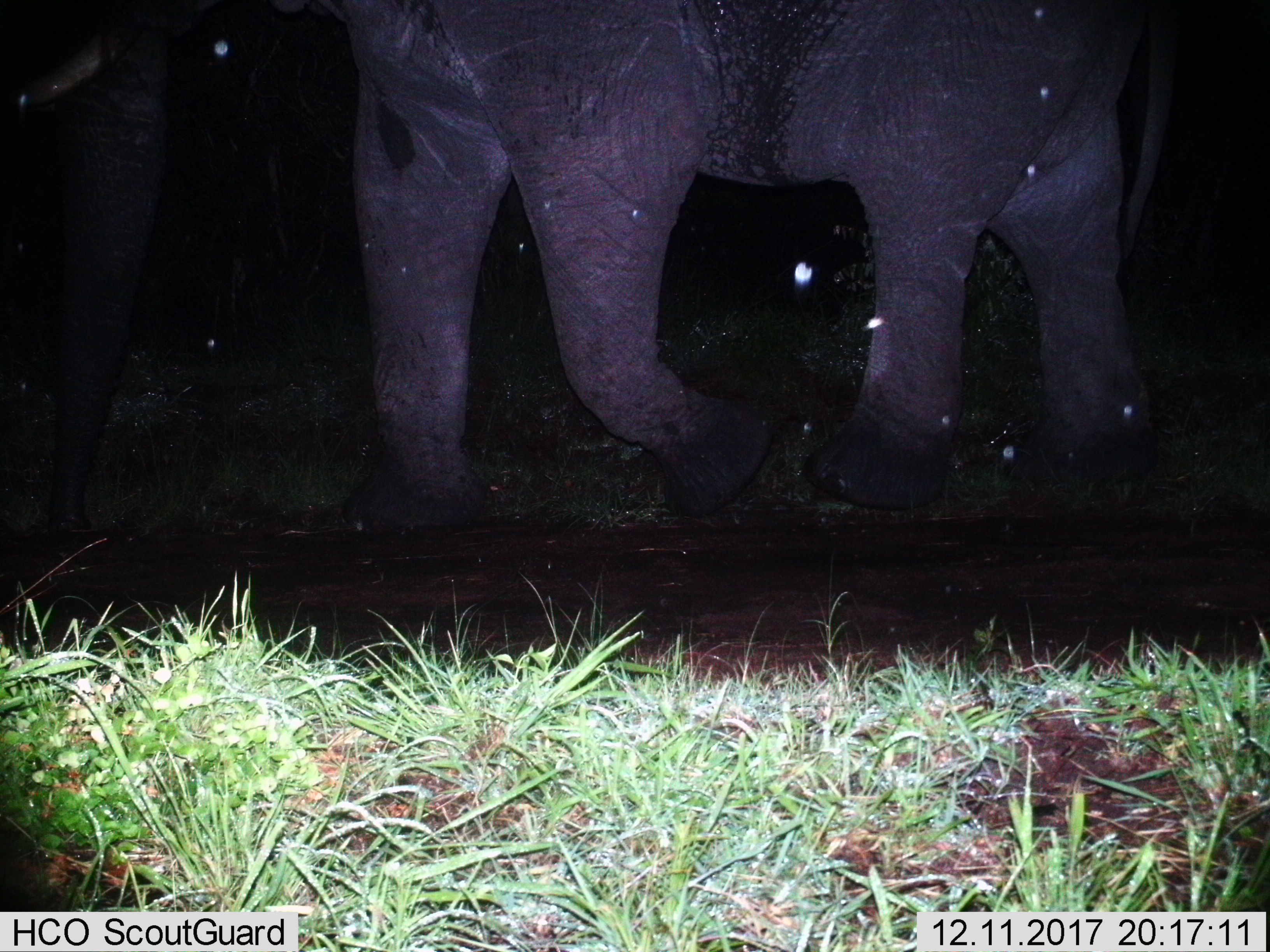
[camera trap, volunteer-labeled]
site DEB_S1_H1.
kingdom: Animalia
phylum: Chordata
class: Mammalia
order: Proboscidea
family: Elephantidae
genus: Loxodonta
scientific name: Loxodonta africana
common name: african bush elephant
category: elephant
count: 1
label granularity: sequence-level